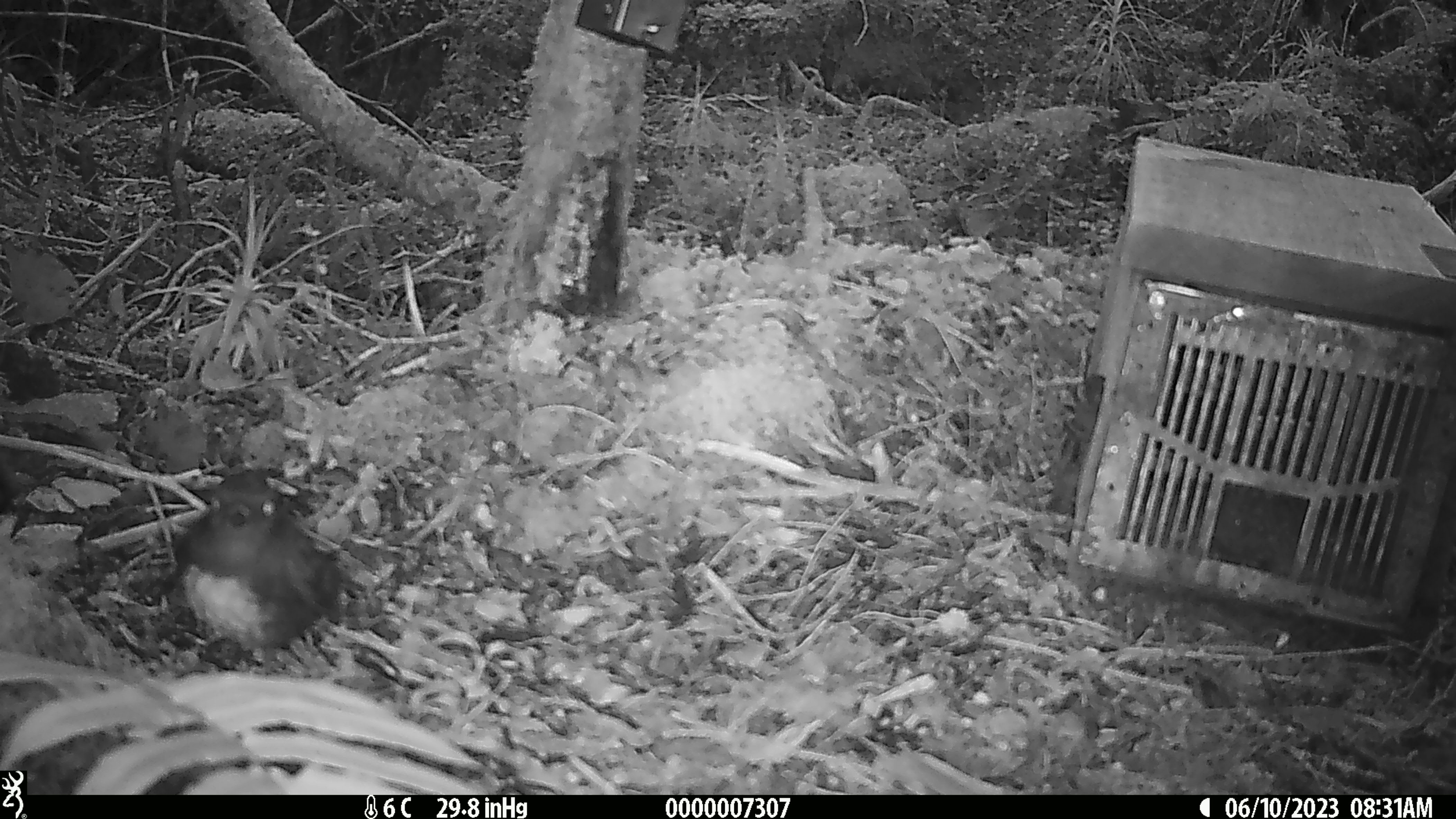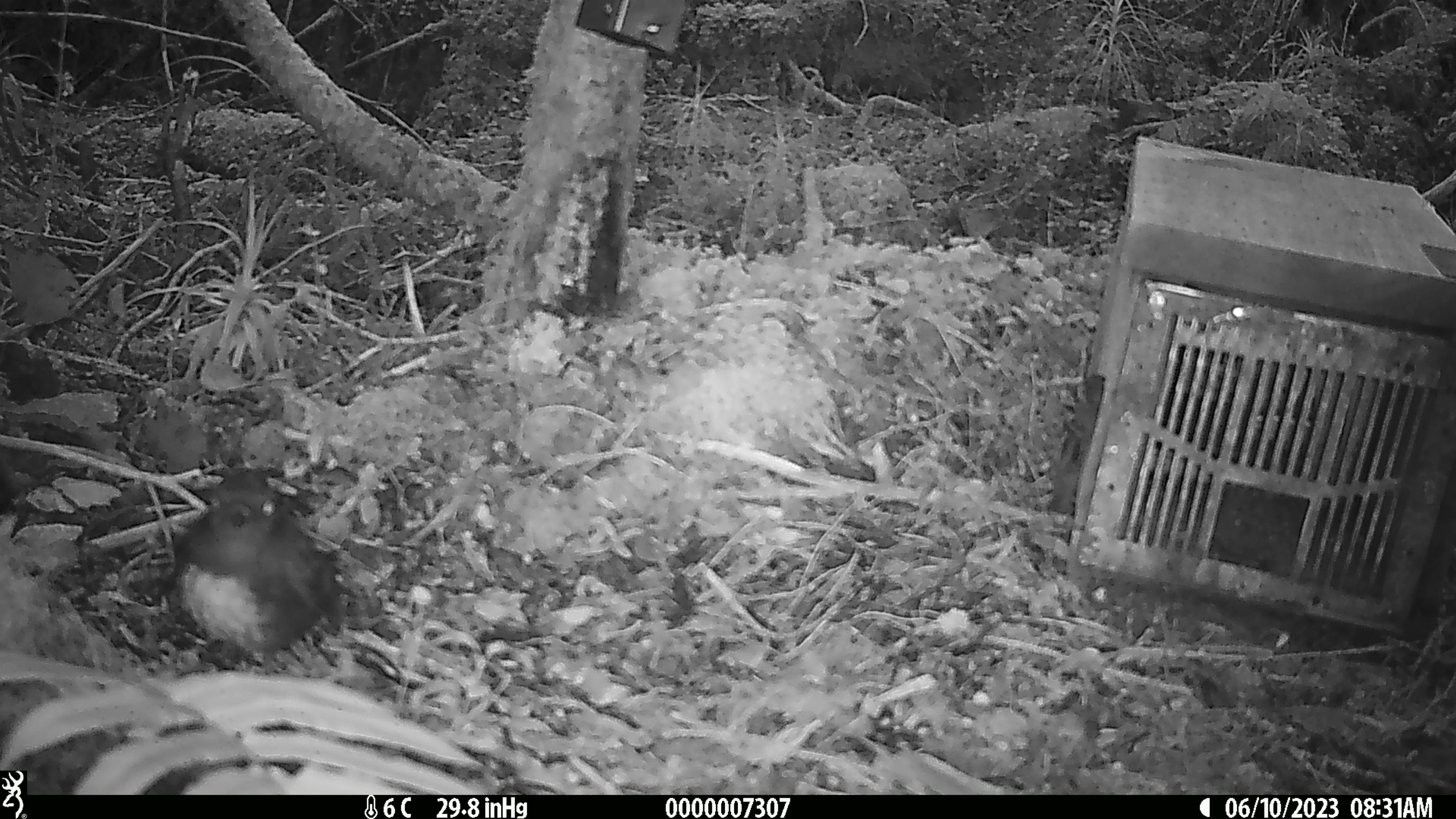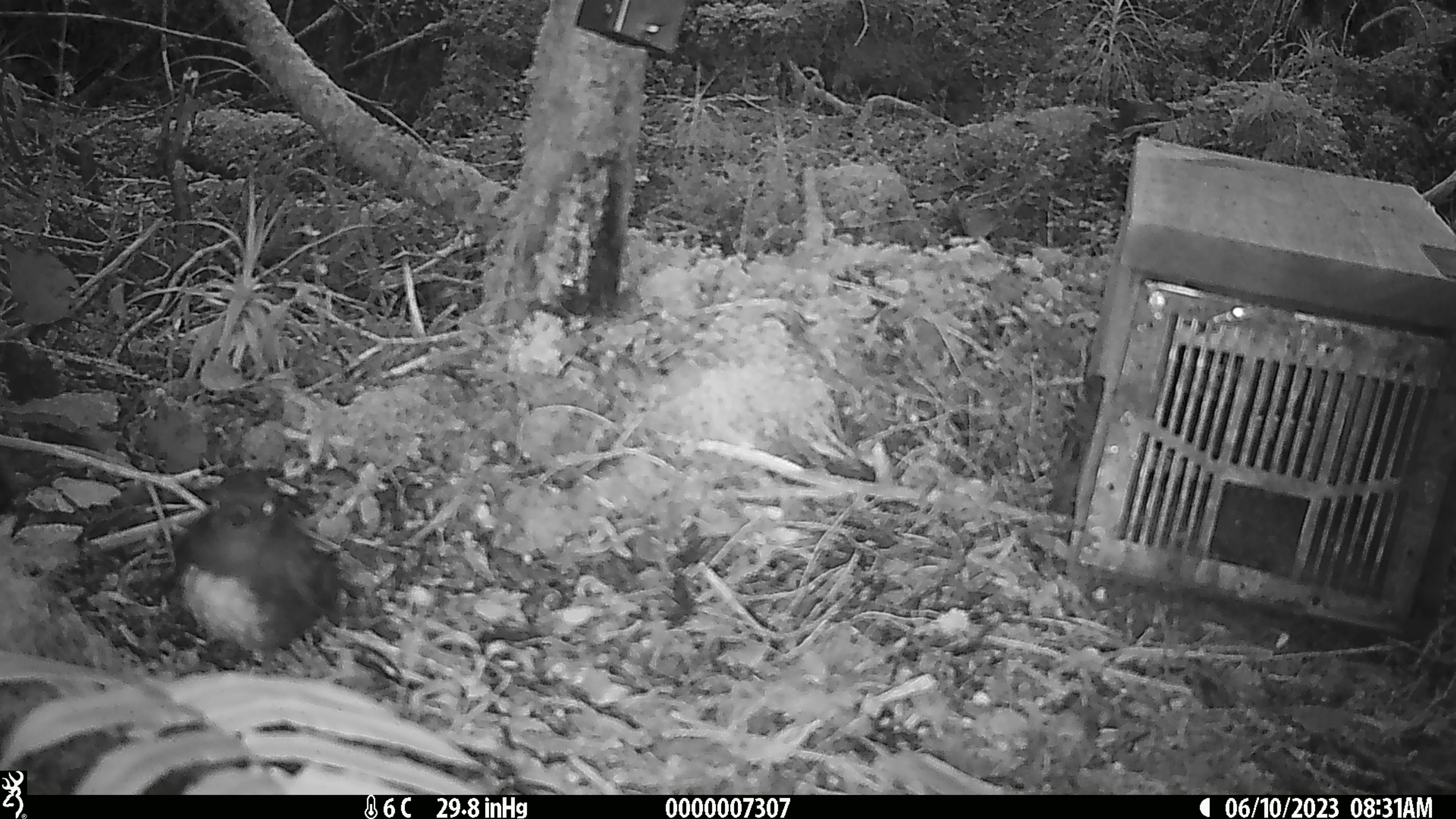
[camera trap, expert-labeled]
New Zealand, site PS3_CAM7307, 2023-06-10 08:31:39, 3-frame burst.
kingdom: Animalia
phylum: Chordata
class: Aves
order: Passeriformes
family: Petroicidae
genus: Petroica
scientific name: Petroica australis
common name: new zealand robin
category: robin